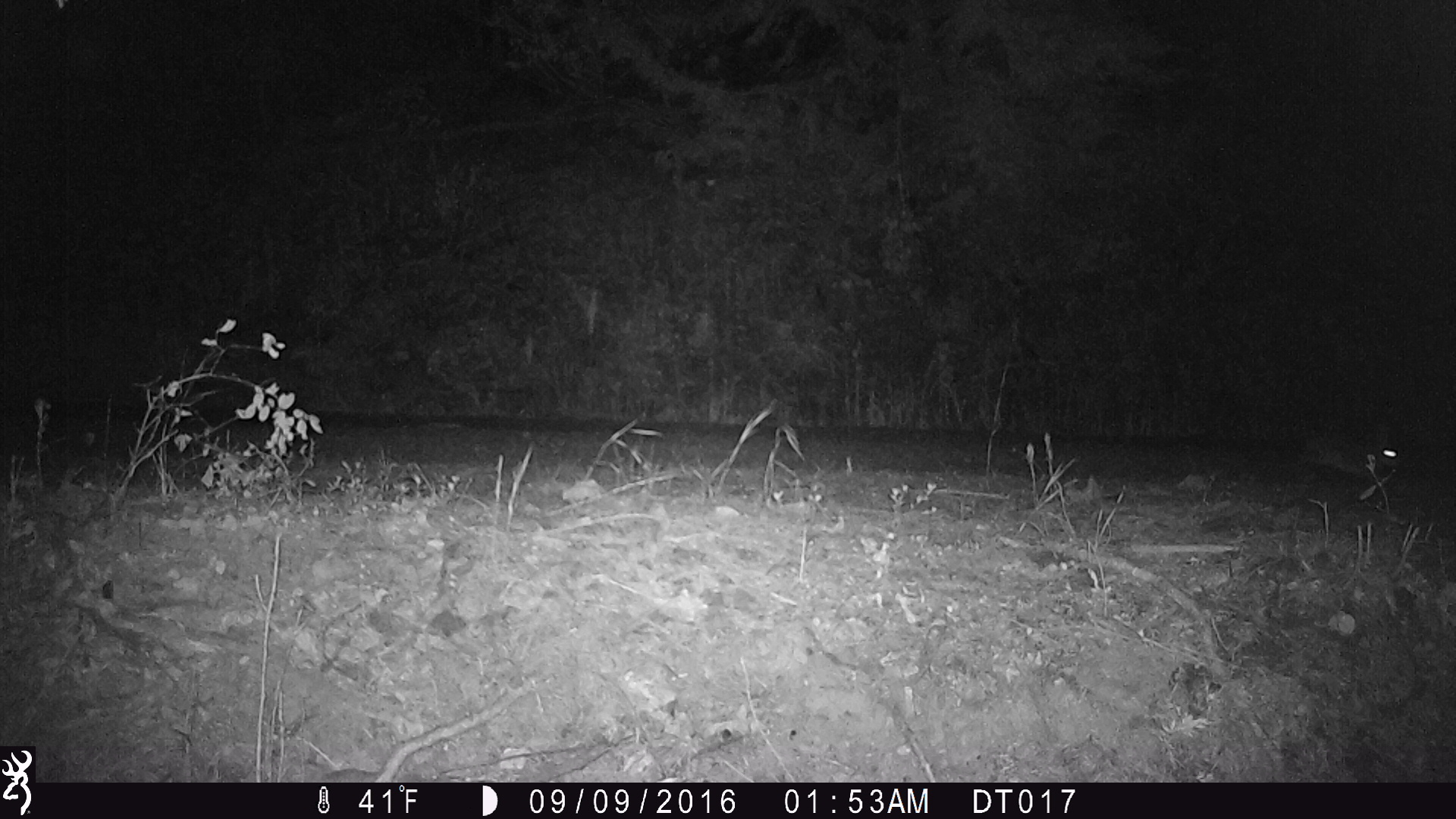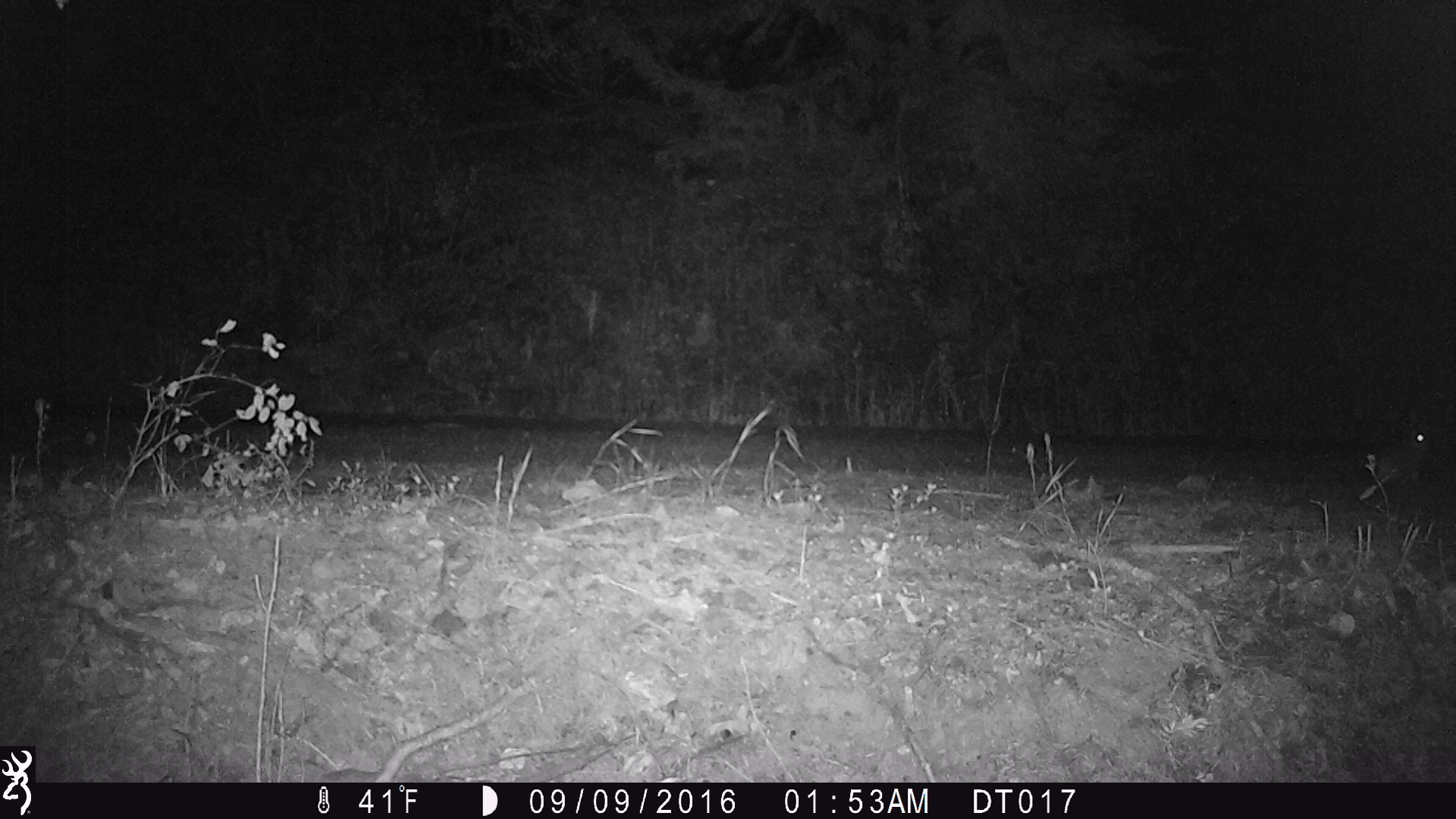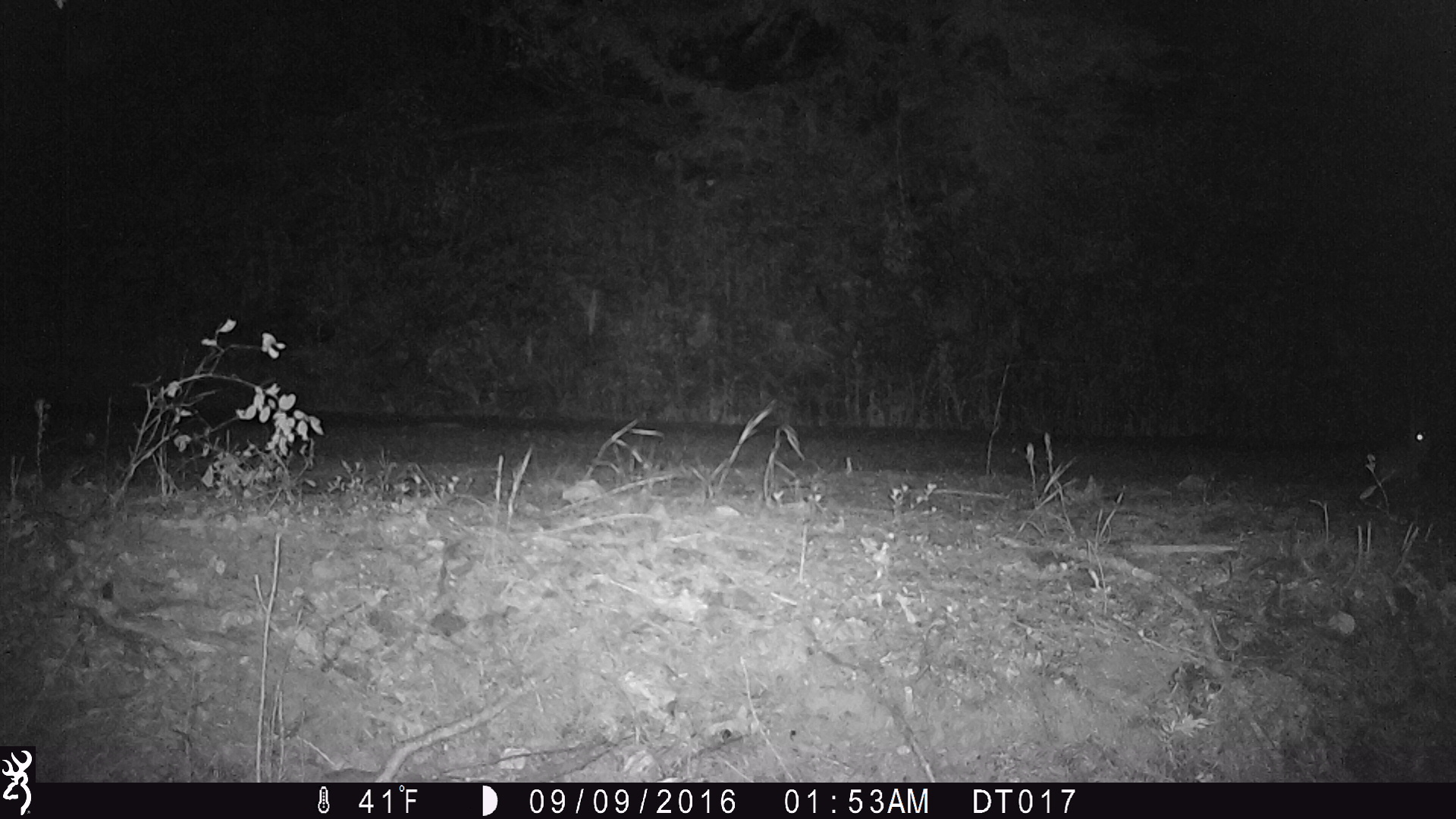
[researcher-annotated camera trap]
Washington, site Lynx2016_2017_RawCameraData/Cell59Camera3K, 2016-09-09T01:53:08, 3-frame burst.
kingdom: Animalia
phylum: Chordata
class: Mammalia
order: Lagomorpha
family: Leporidae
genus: Lepus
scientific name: Lepus americanus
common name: snowshoe hare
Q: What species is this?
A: Lepus americanus (snowshoe hare).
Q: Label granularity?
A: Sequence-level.